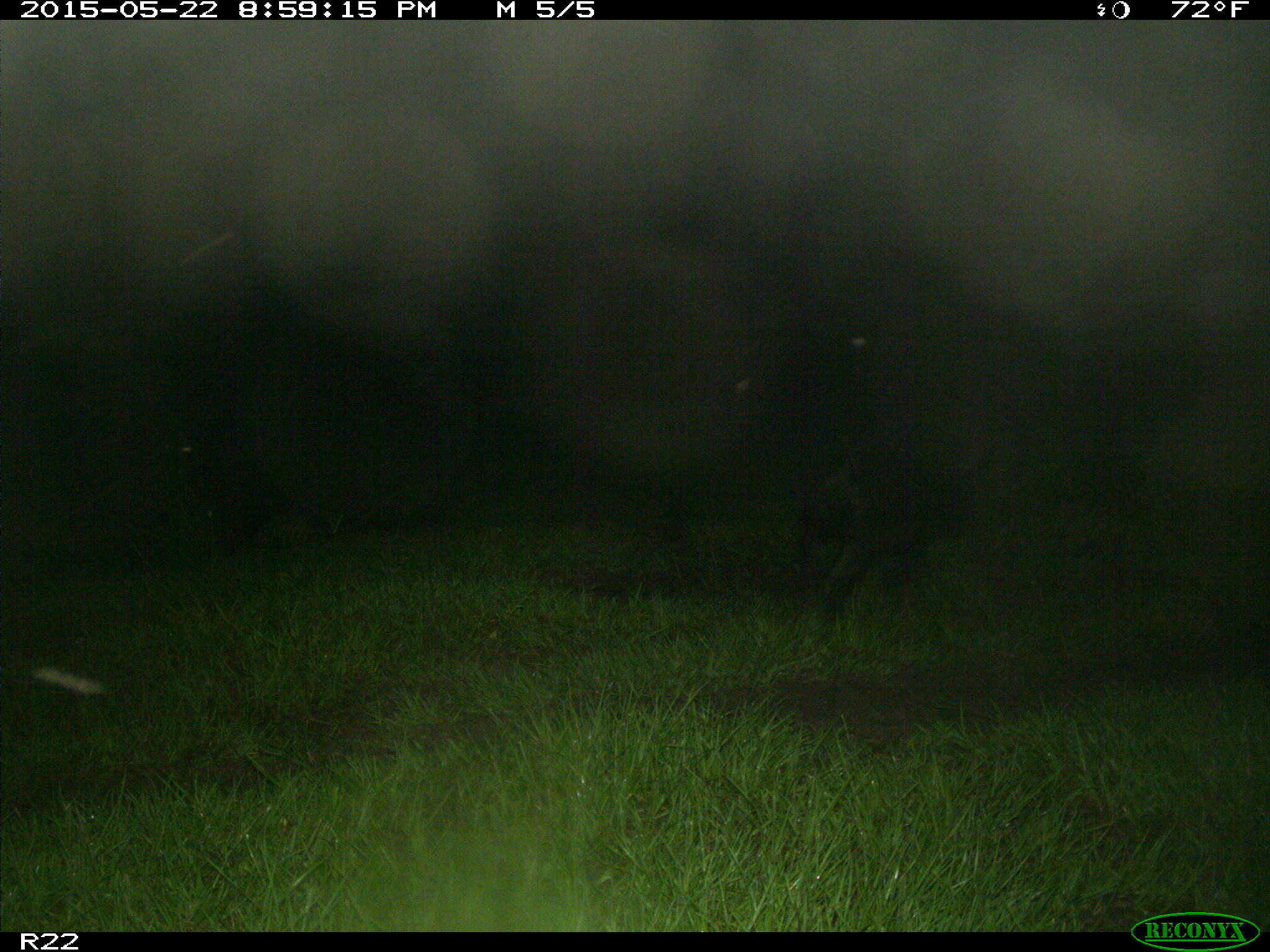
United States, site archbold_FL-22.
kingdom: Animalia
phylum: Chordata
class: Mammalia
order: Artiodactyla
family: Bovidae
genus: Bos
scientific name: Bos taurus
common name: domestic cow